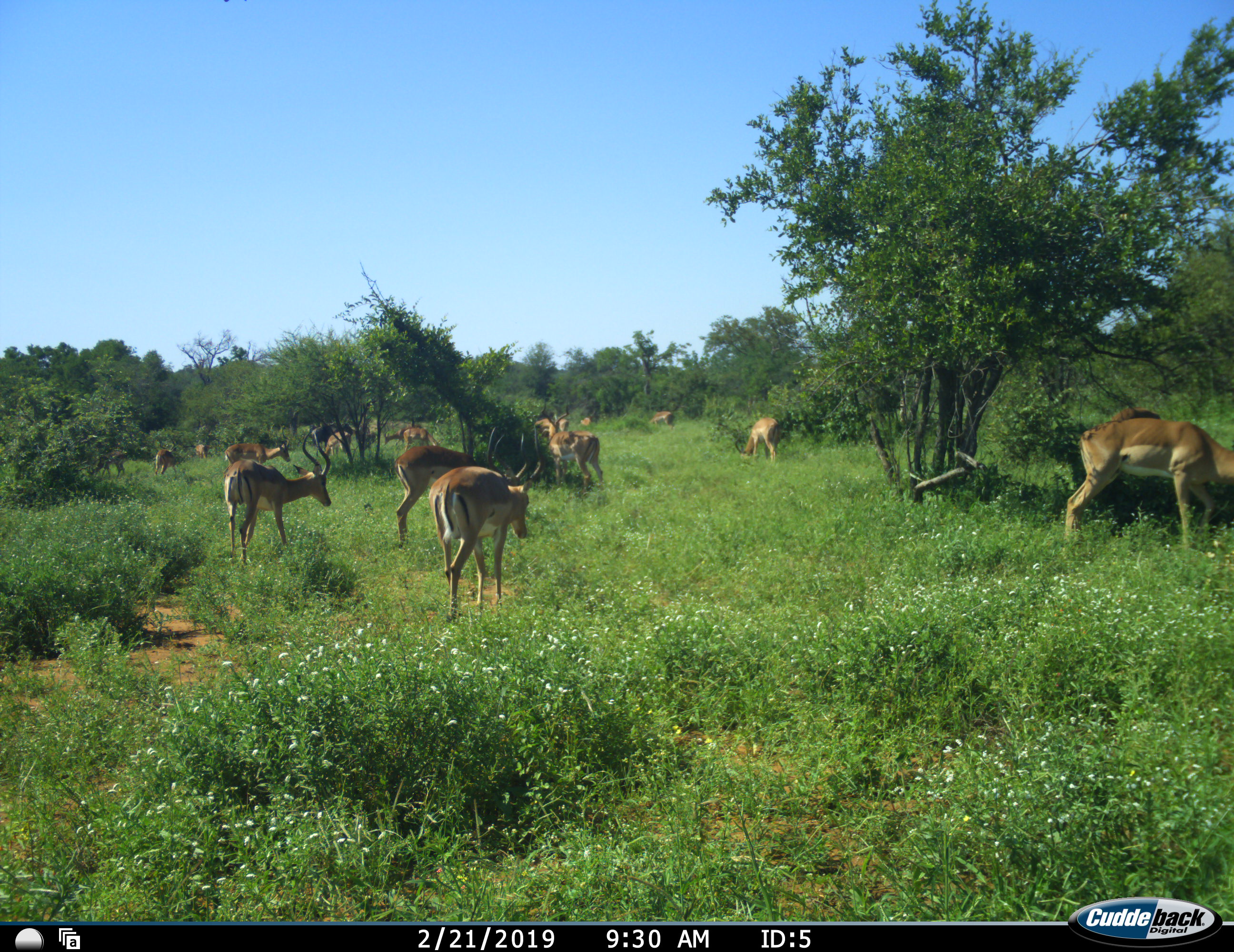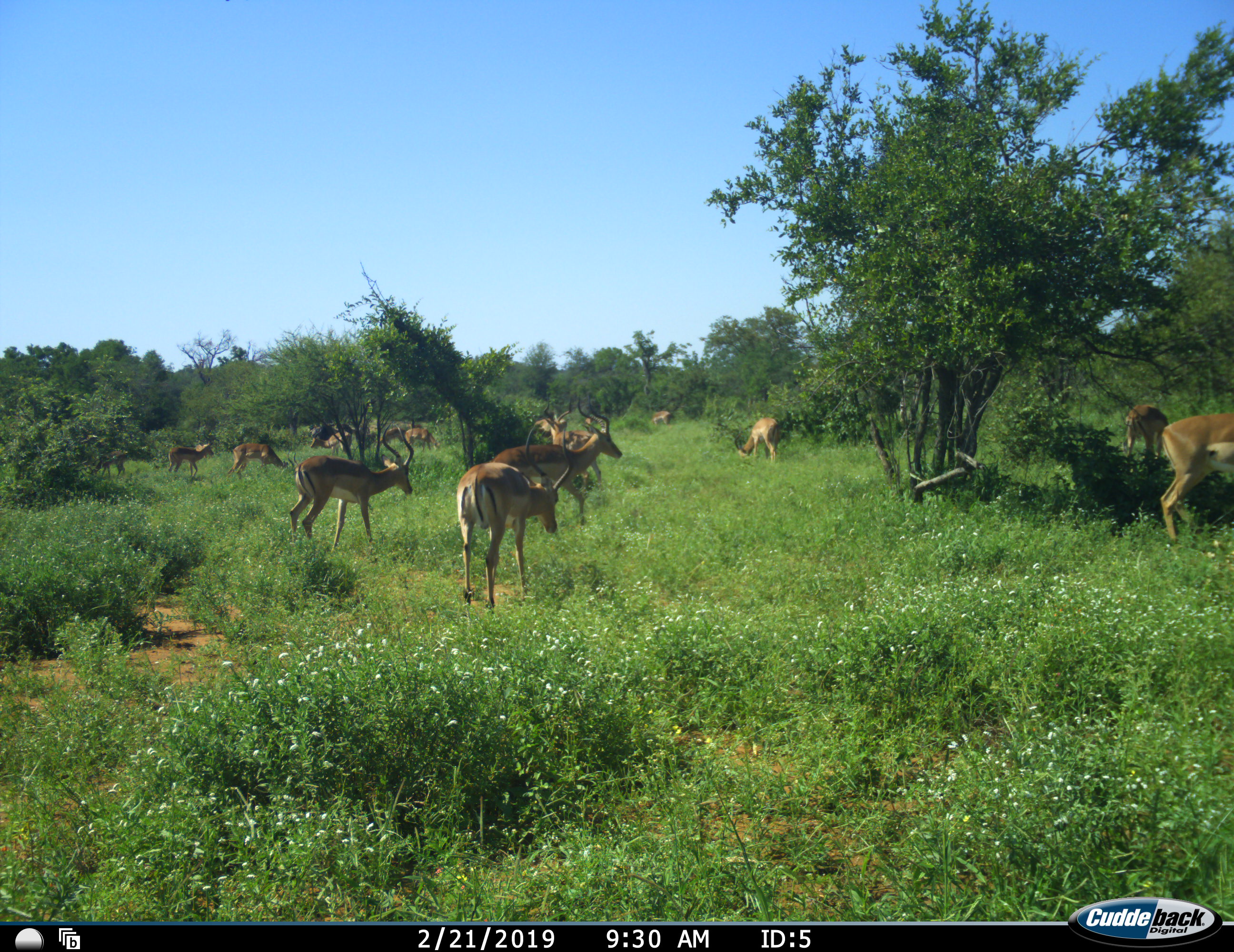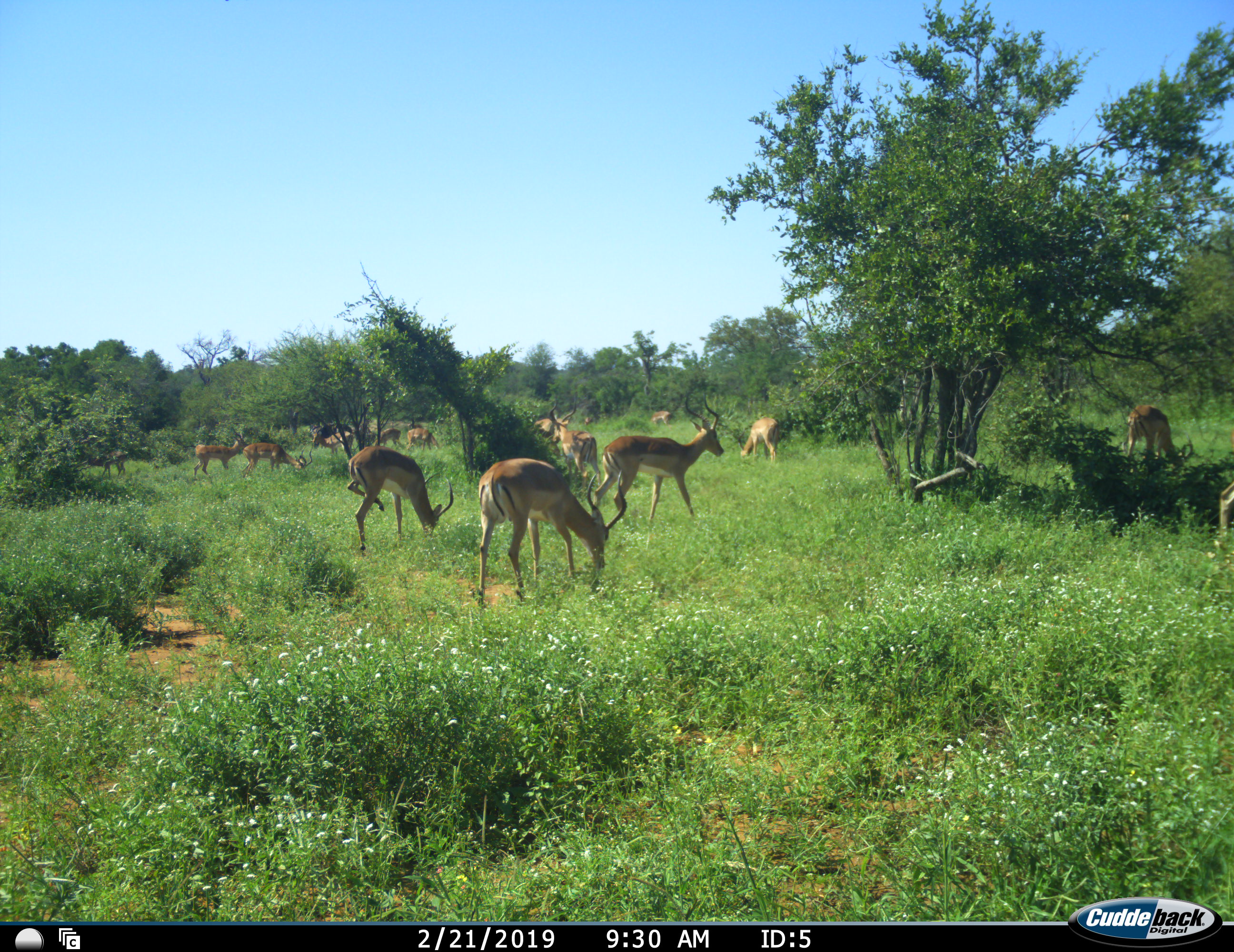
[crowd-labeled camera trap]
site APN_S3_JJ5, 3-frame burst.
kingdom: Animalia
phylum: Chordata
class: Mammalia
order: Artiodactyla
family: Bovidae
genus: Aepyceros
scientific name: Aepyceros melampus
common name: impala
Impala (Aepyceros melampus), count 11-50. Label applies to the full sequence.